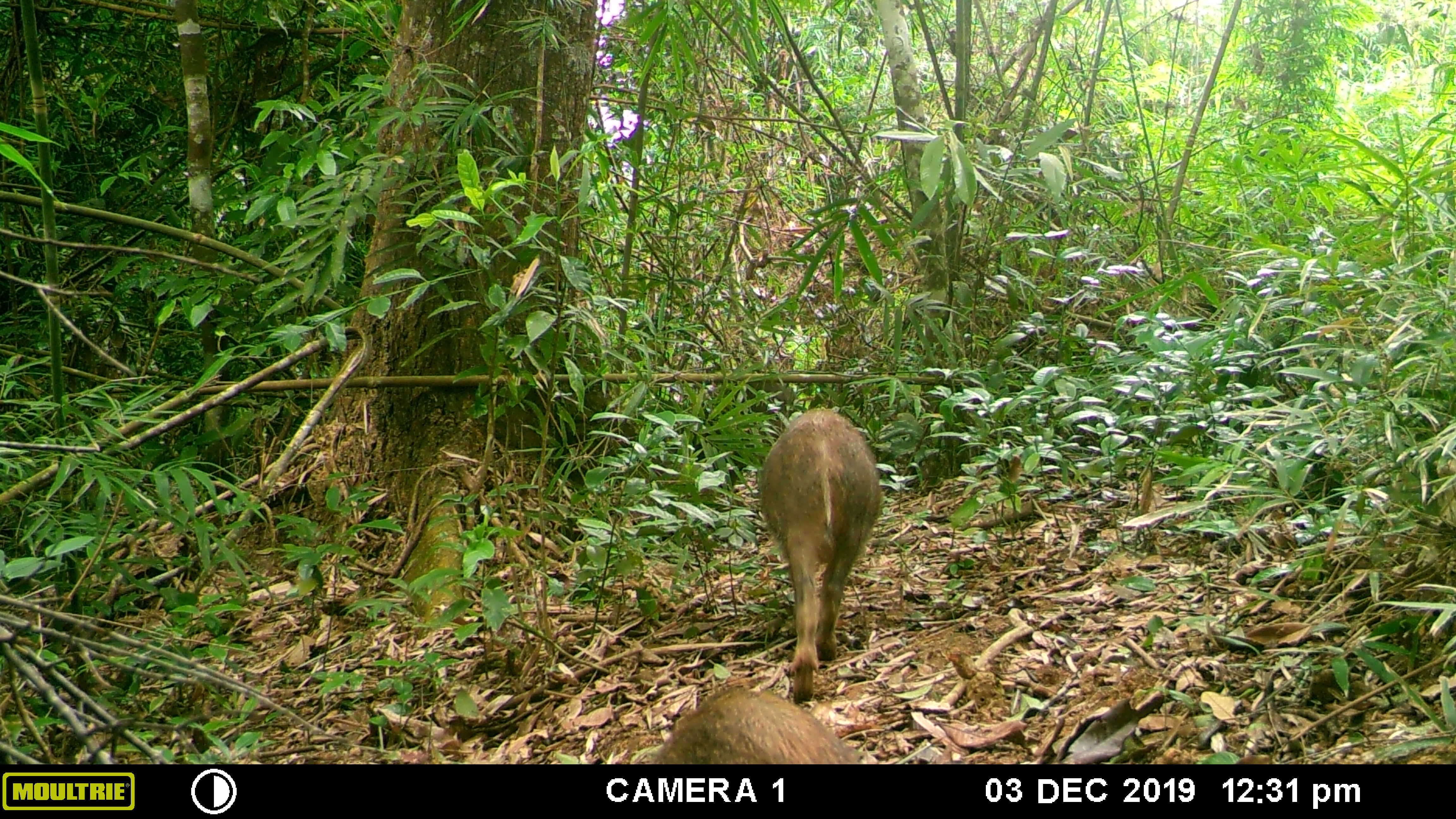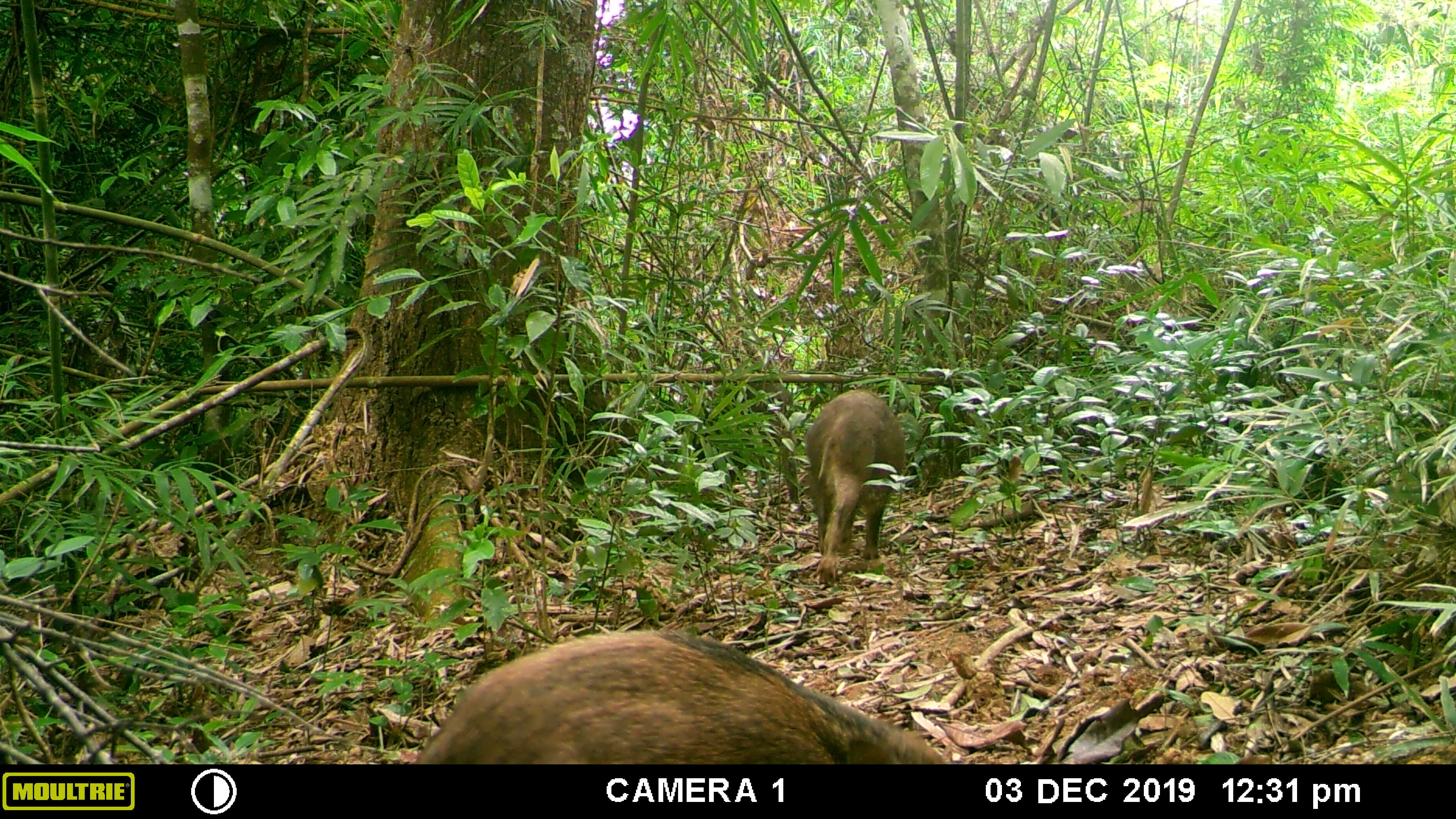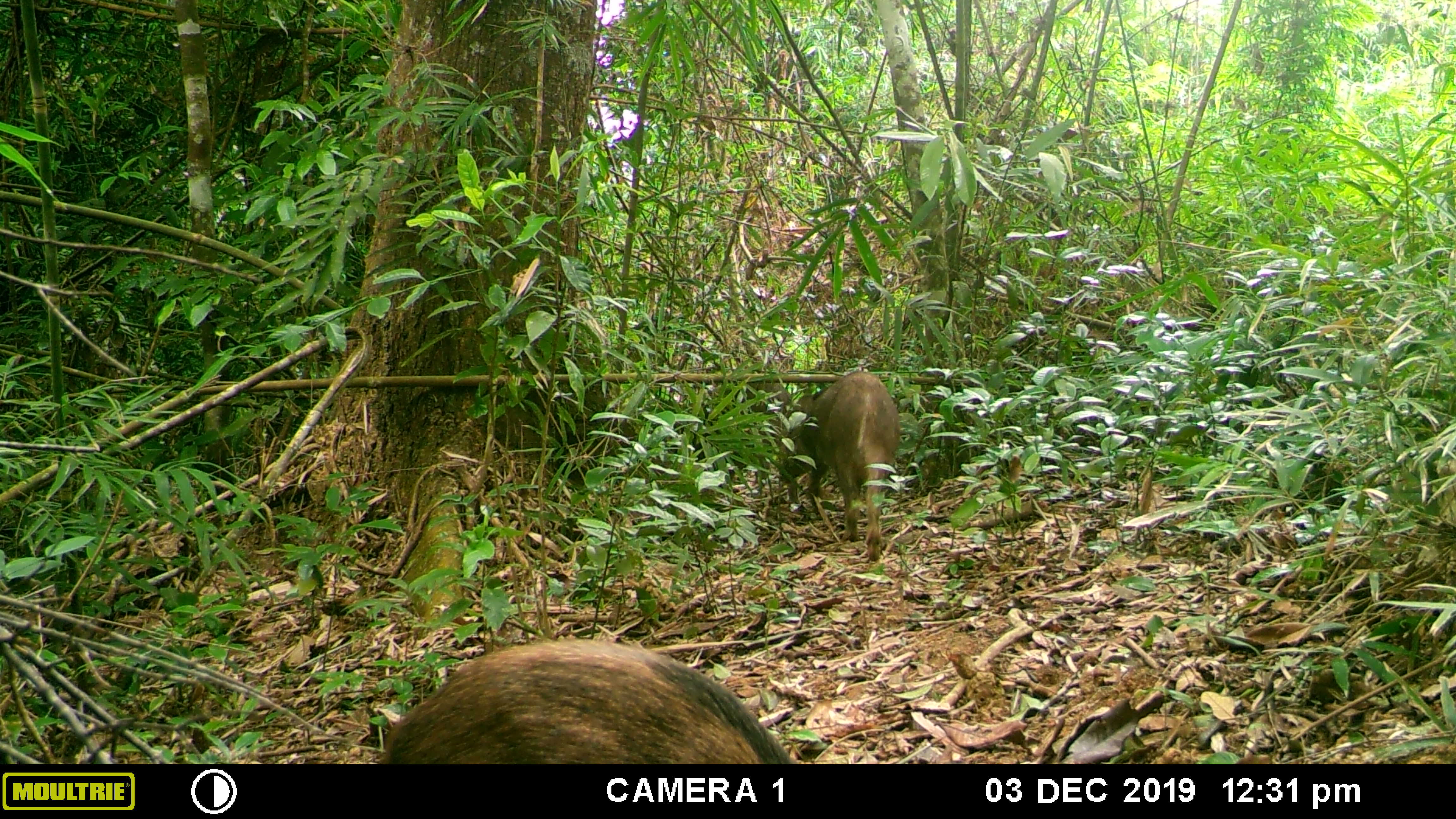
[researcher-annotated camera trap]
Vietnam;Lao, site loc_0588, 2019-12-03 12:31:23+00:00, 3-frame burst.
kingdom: Animalia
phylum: Chordata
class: Mammalia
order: Artiodactyla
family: Suidae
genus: Sus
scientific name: Sus scrofa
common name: eurasian wild pig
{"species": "eurasian wild pig (Sus scrofa)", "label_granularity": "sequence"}